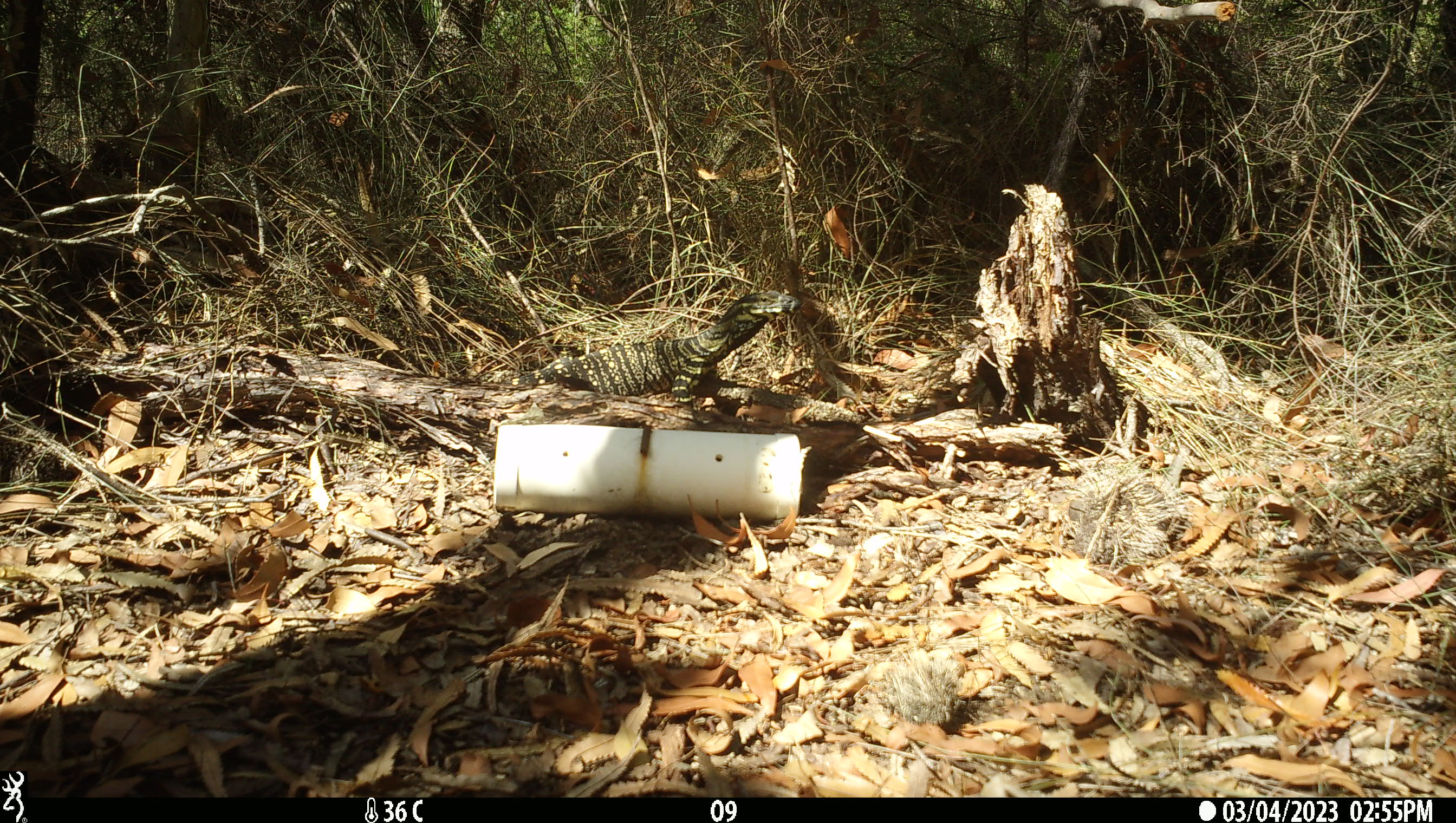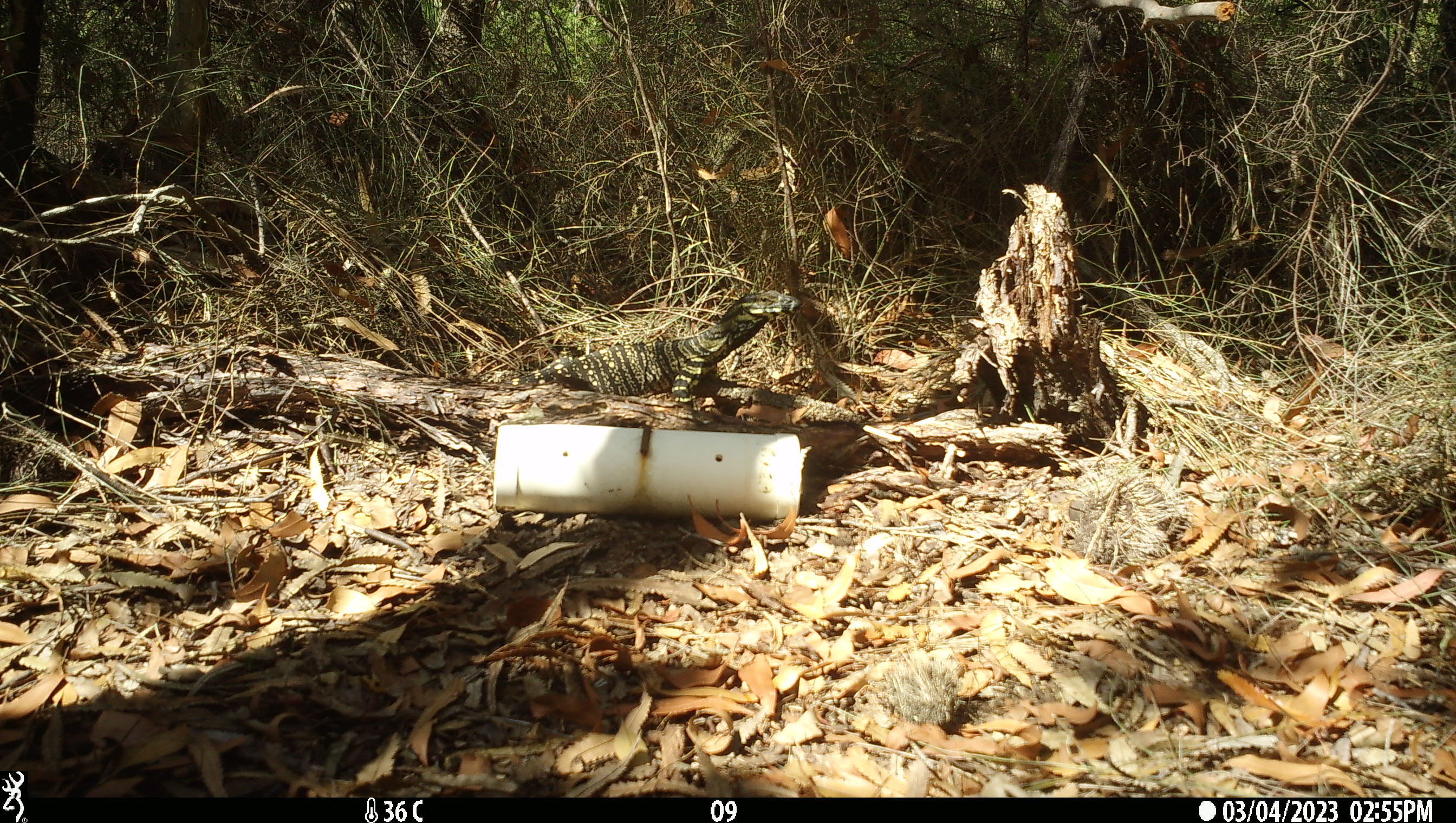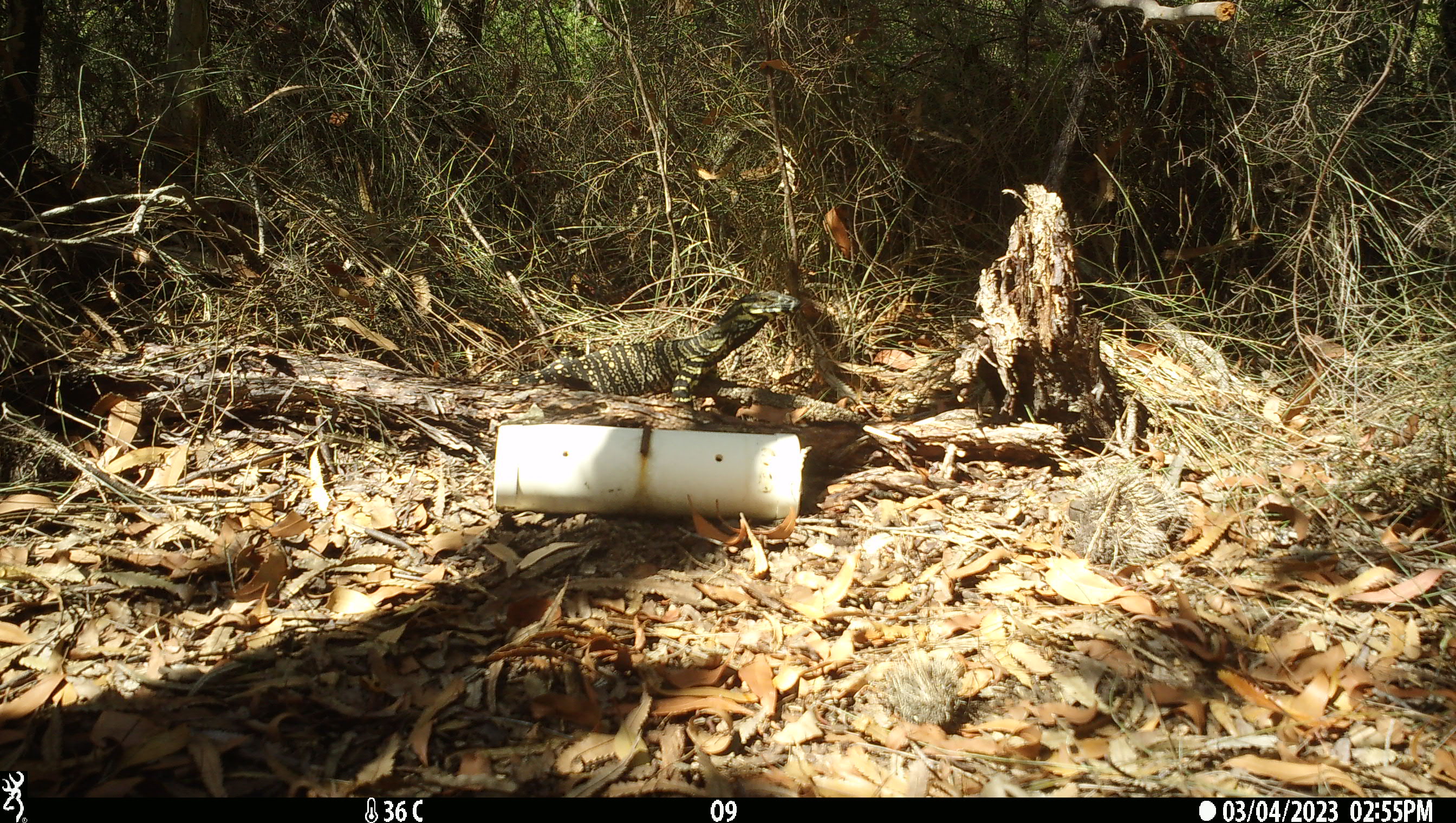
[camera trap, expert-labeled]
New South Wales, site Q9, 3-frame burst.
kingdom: Animalia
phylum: Chordata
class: Reptilia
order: Squamata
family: Varanidae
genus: Varanus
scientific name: Varanus varius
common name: lace monitor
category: goanna